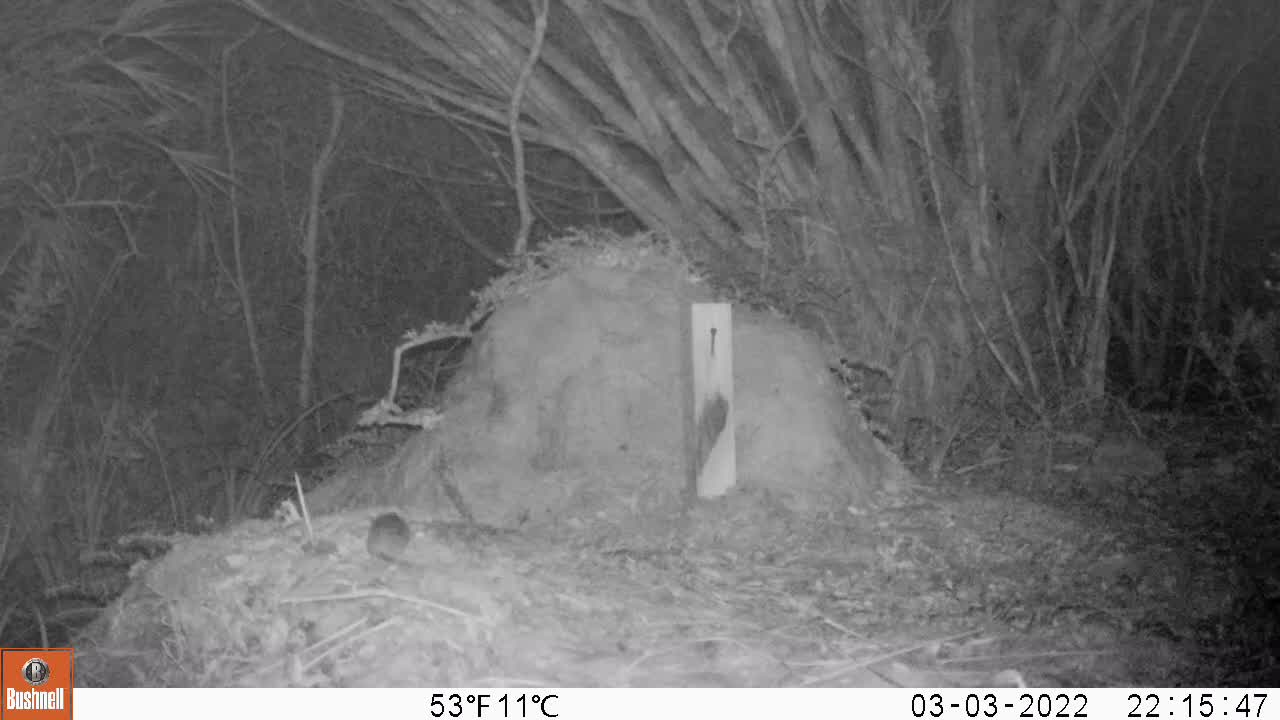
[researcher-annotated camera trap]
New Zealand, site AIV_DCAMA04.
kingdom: Animalia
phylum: Chordata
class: Mammalia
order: Rodentia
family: Muridae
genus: Mus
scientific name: Mus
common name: mouse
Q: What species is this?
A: Mouse (Mus).